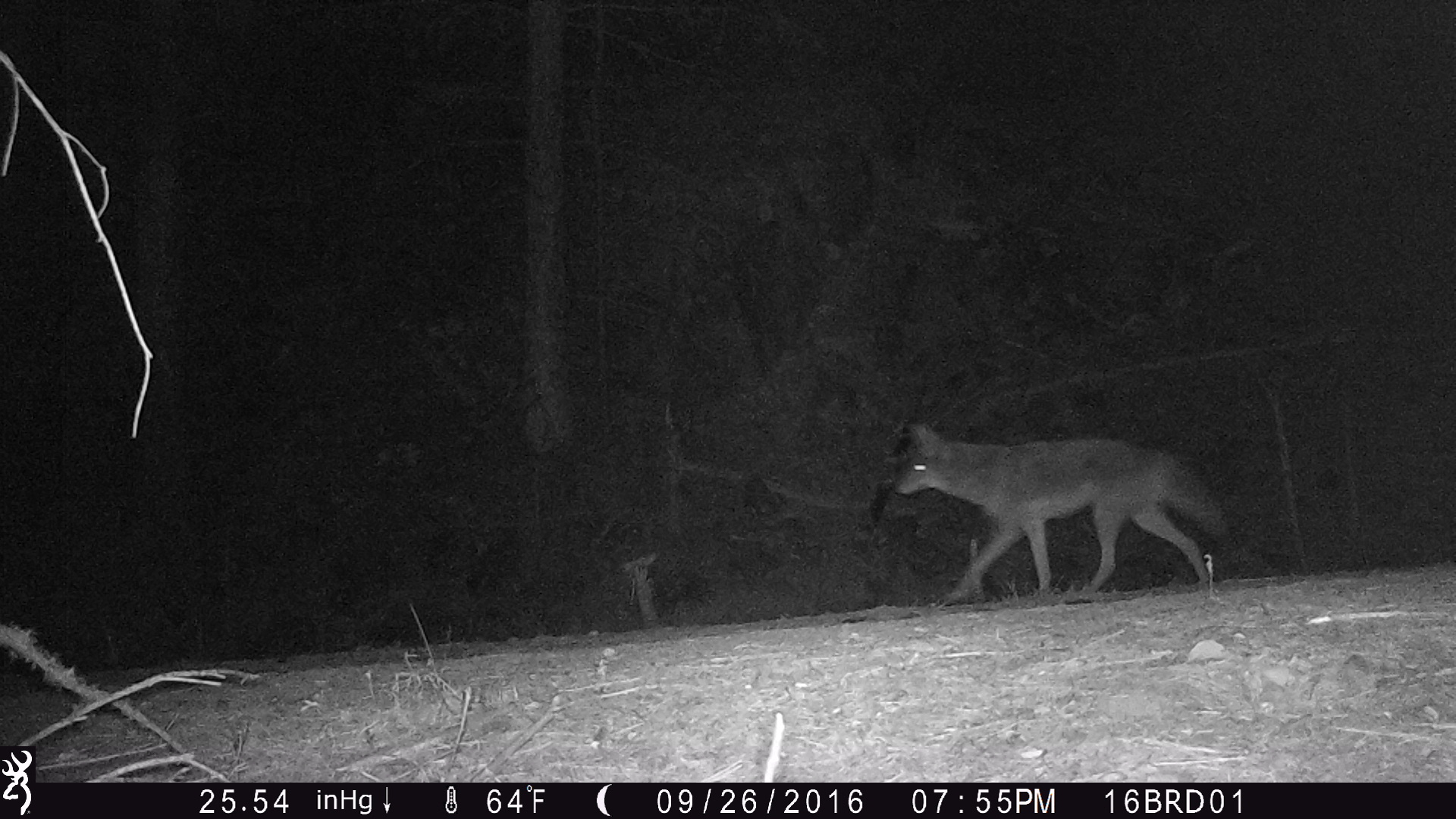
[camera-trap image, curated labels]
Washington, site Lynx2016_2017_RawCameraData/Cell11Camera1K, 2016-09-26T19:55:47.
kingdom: Animalia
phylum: Chordata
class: Mammalia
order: Carnivora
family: Canidae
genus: Canis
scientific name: Canis latrans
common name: coyote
Canis latrans (coyote). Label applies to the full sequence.